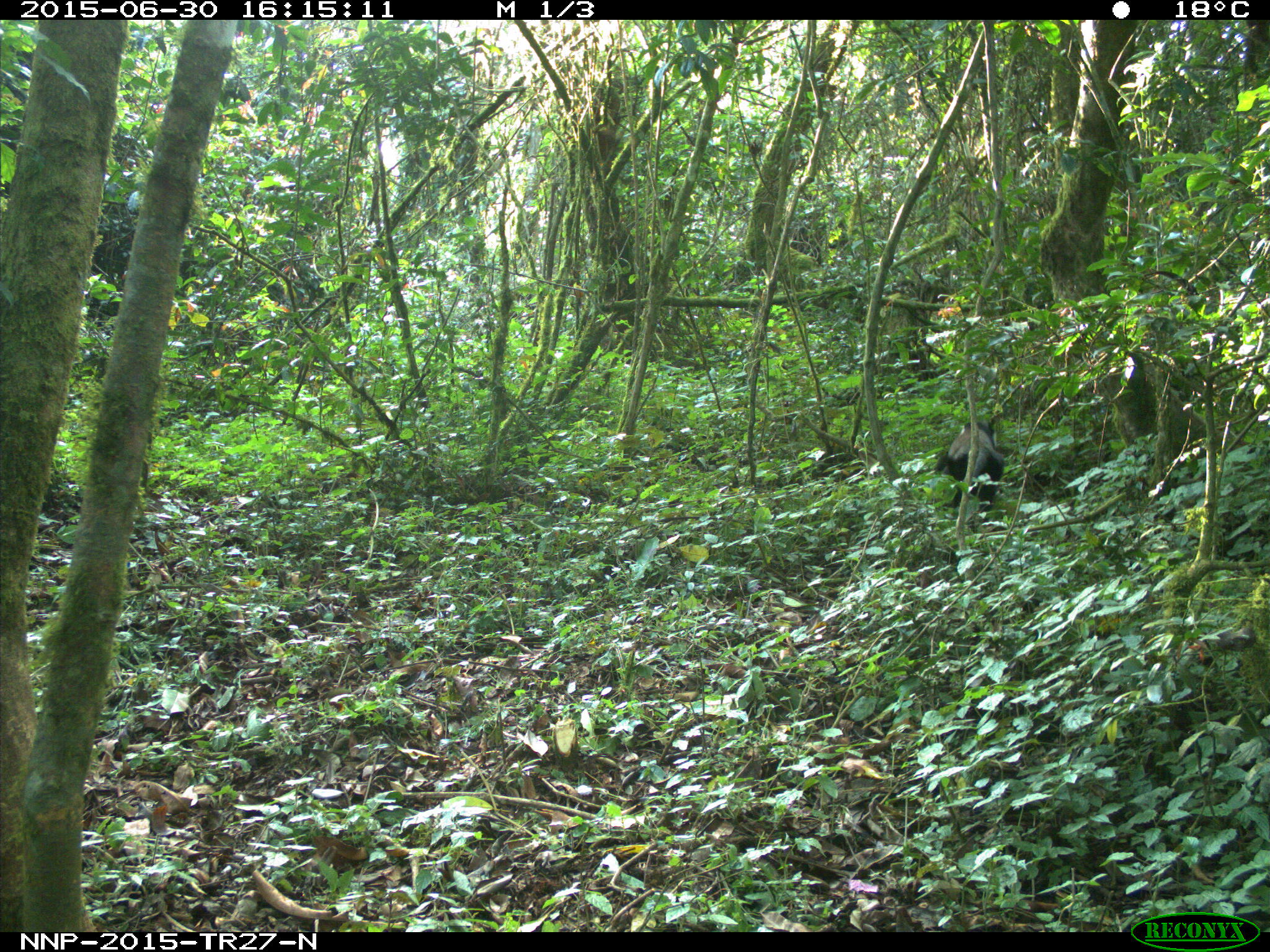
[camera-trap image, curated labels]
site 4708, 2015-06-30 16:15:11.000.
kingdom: Animalia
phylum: Chordata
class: Mammalia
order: Primates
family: Cercopithecidae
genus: Allochrocebus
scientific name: Allochrocebus lhoesti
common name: l'hoest's monkey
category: cercopithecus lhoesti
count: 1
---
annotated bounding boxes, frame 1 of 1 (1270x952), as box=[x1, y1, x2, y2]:
cercopithecus lhoesti: box=[935, 419, 1006, 514]